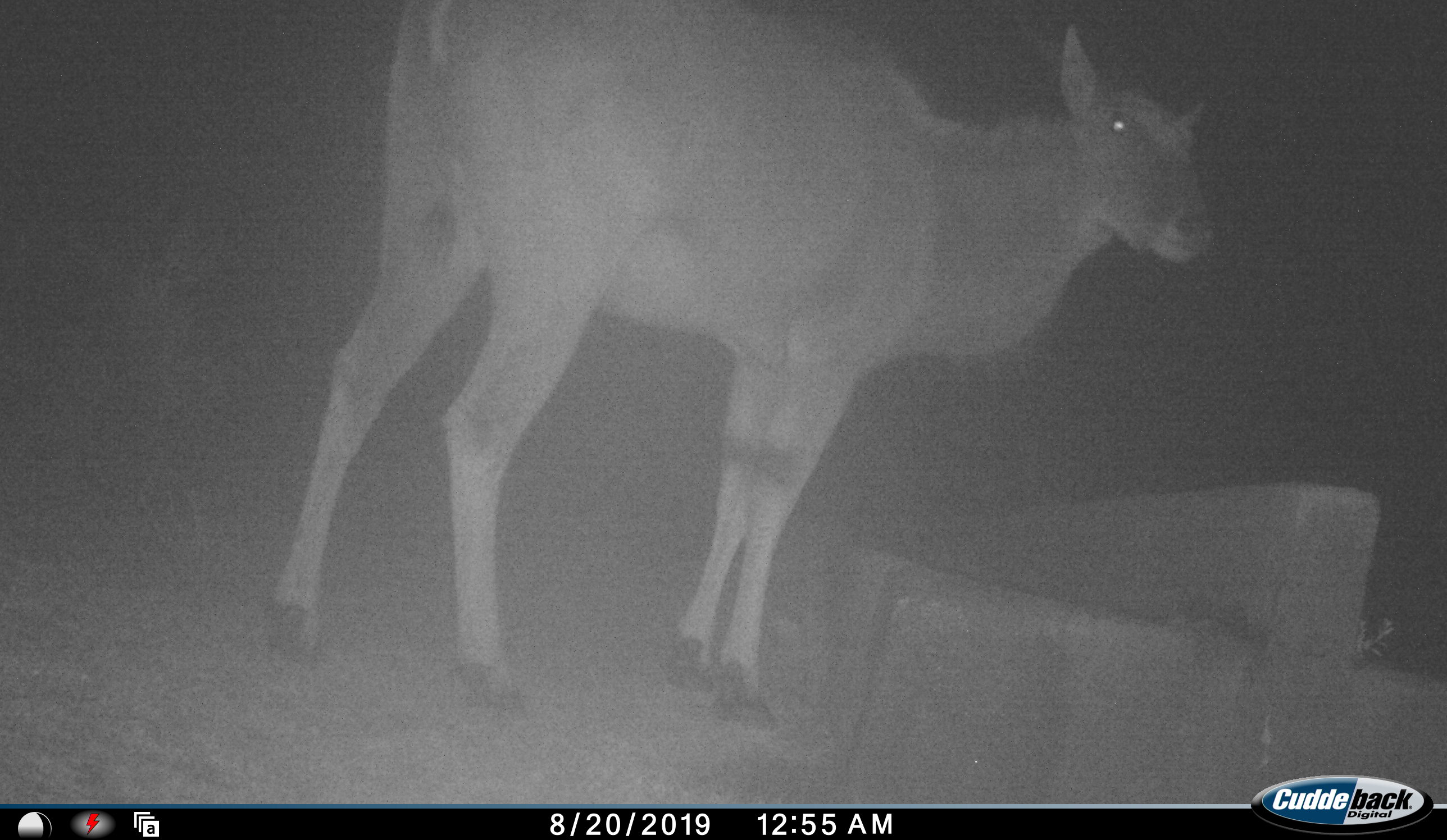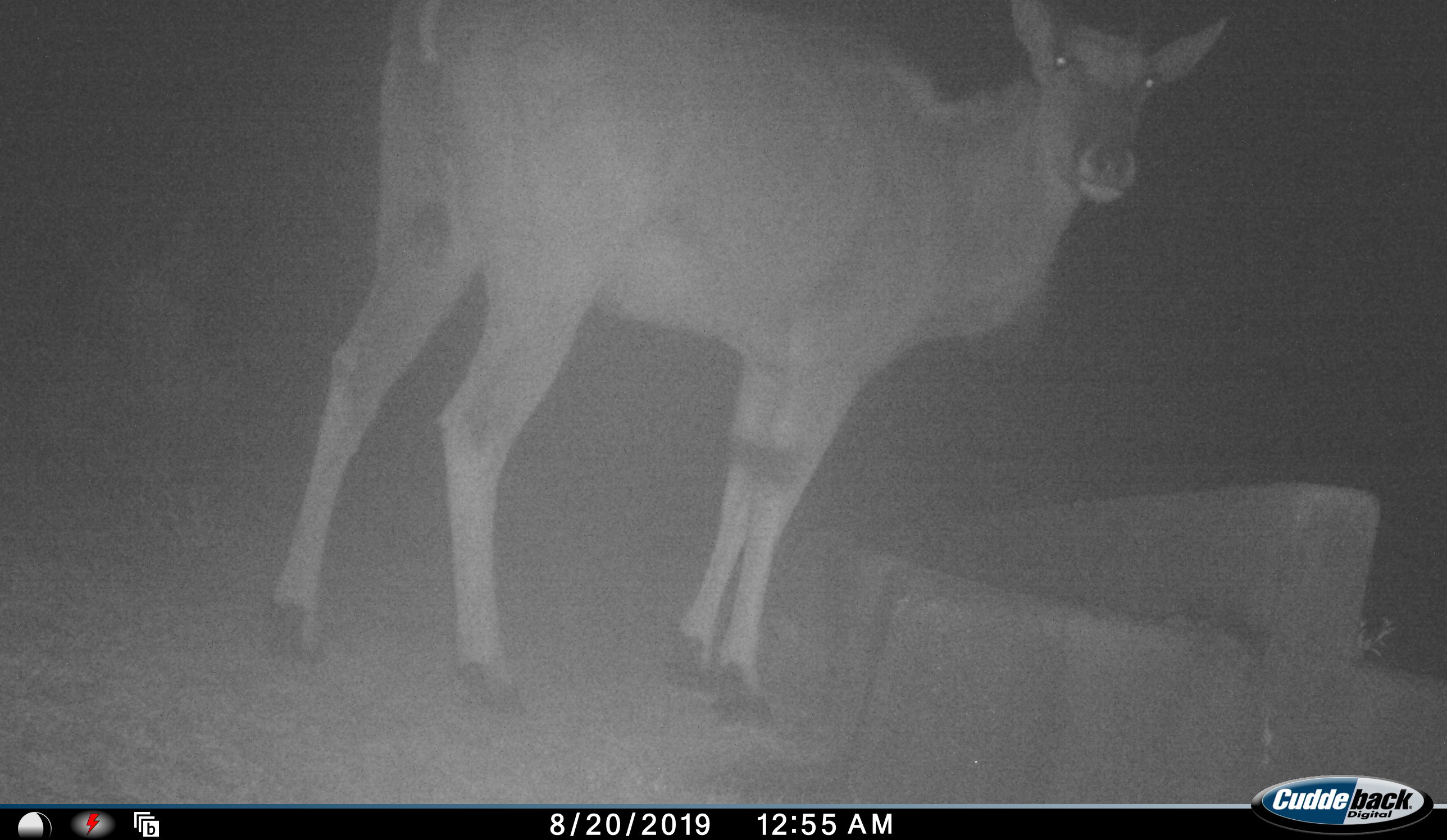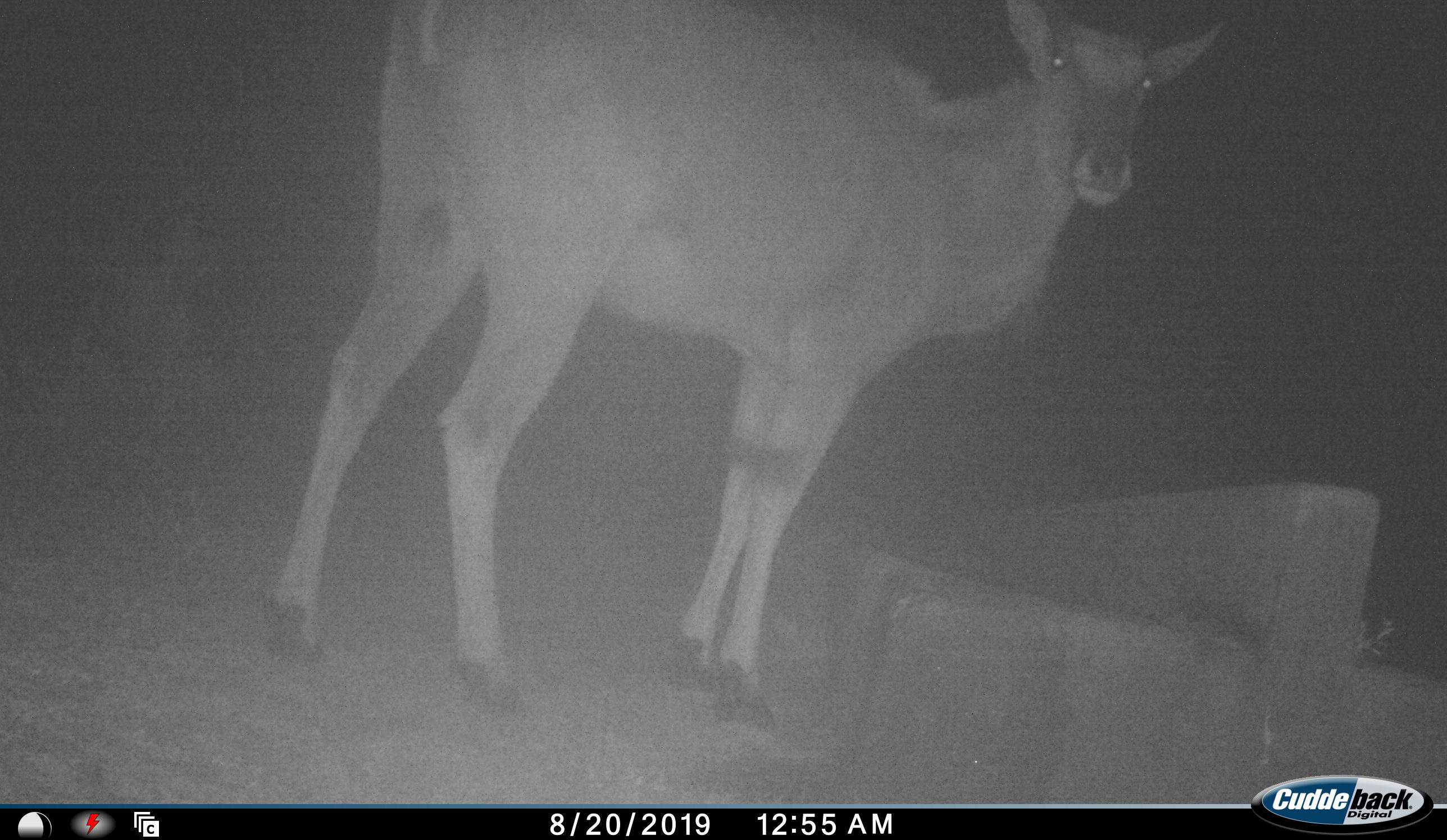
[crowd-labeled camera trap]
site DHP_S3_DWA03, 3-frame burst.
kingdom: Animalia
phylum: Chordata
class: Mammalia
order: Artiodactyla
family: Bovidae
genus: Tragelaphus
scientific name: Tragelaphus oryx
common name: eland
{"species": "eland (Tragelaphus oryx)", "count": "1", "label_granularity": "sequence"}